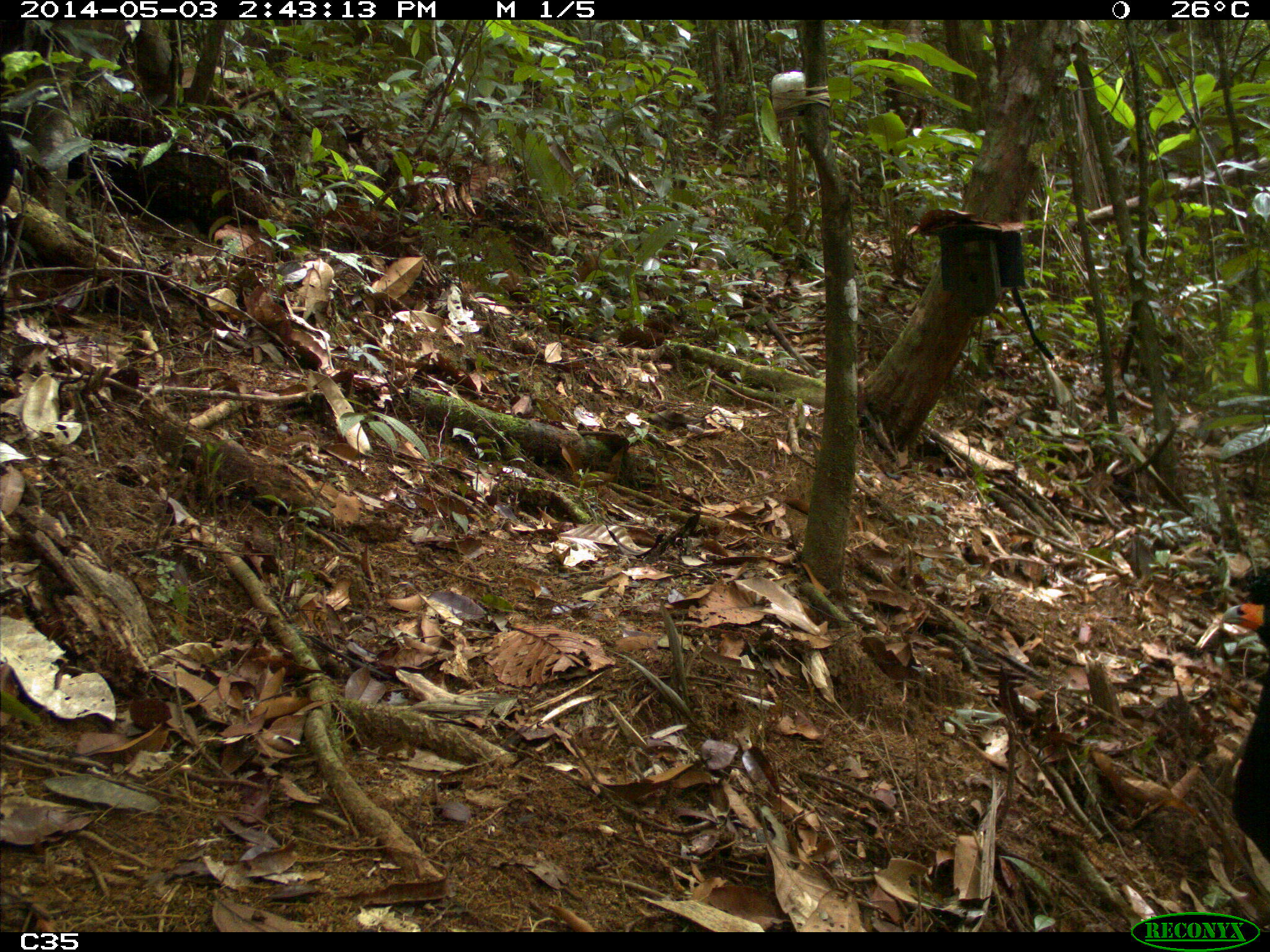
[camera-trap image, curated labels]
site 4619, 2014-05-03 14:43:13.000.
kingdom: Animalia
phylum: Chordata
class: Aves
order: Galliformes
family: Cracidae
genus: Crax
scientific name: Crax alector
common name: black curassow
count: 2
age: adult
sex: female